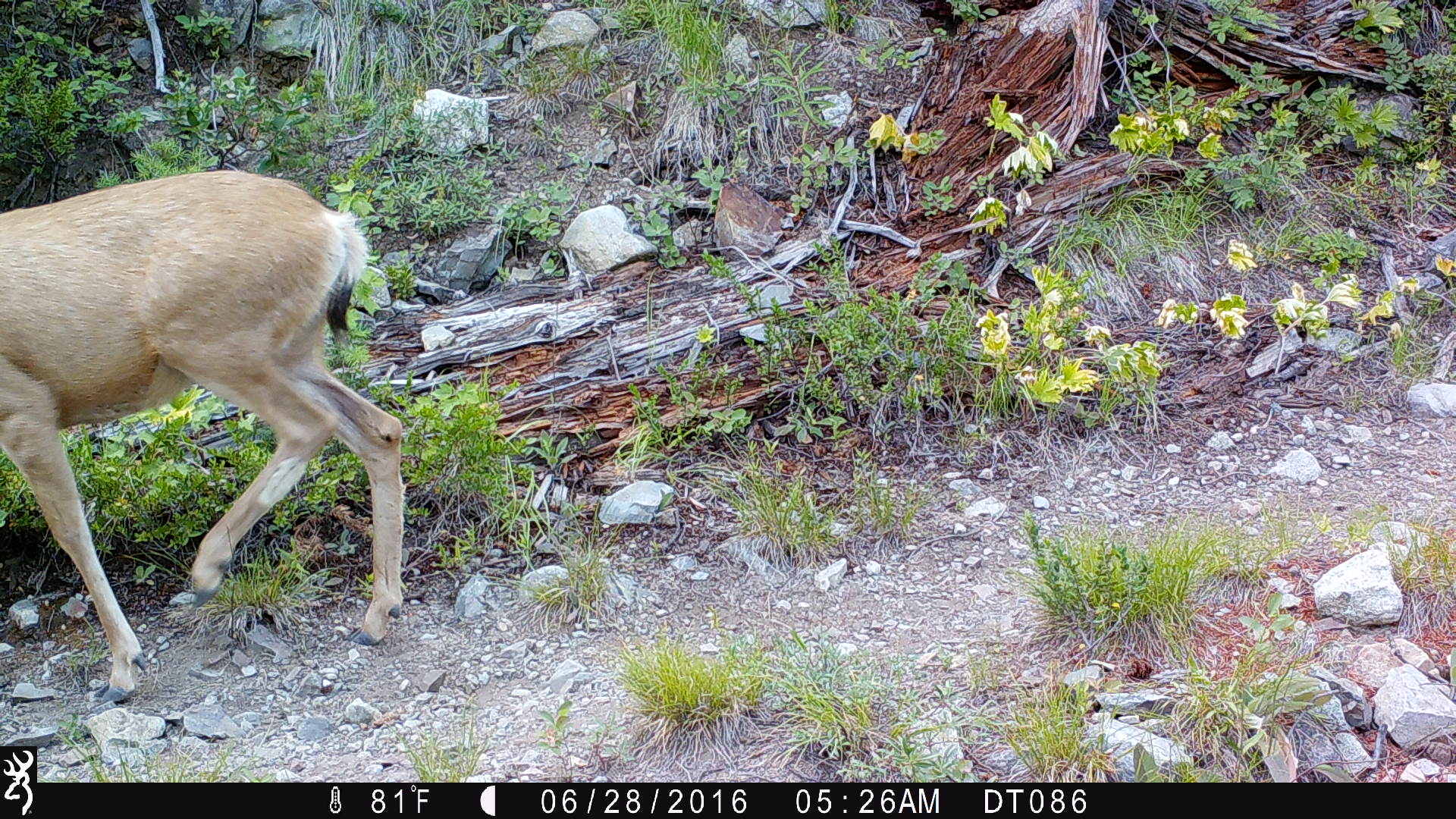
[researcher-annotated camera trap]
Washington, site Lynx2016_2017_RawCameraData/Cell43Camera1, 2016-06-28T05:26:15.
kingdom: Animalia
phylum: Chordata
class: Mammalia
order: Artiodactyla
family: Cervidae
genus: Odocoileus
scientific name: Odocoileus hemionus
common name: mule deer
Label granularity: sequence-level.